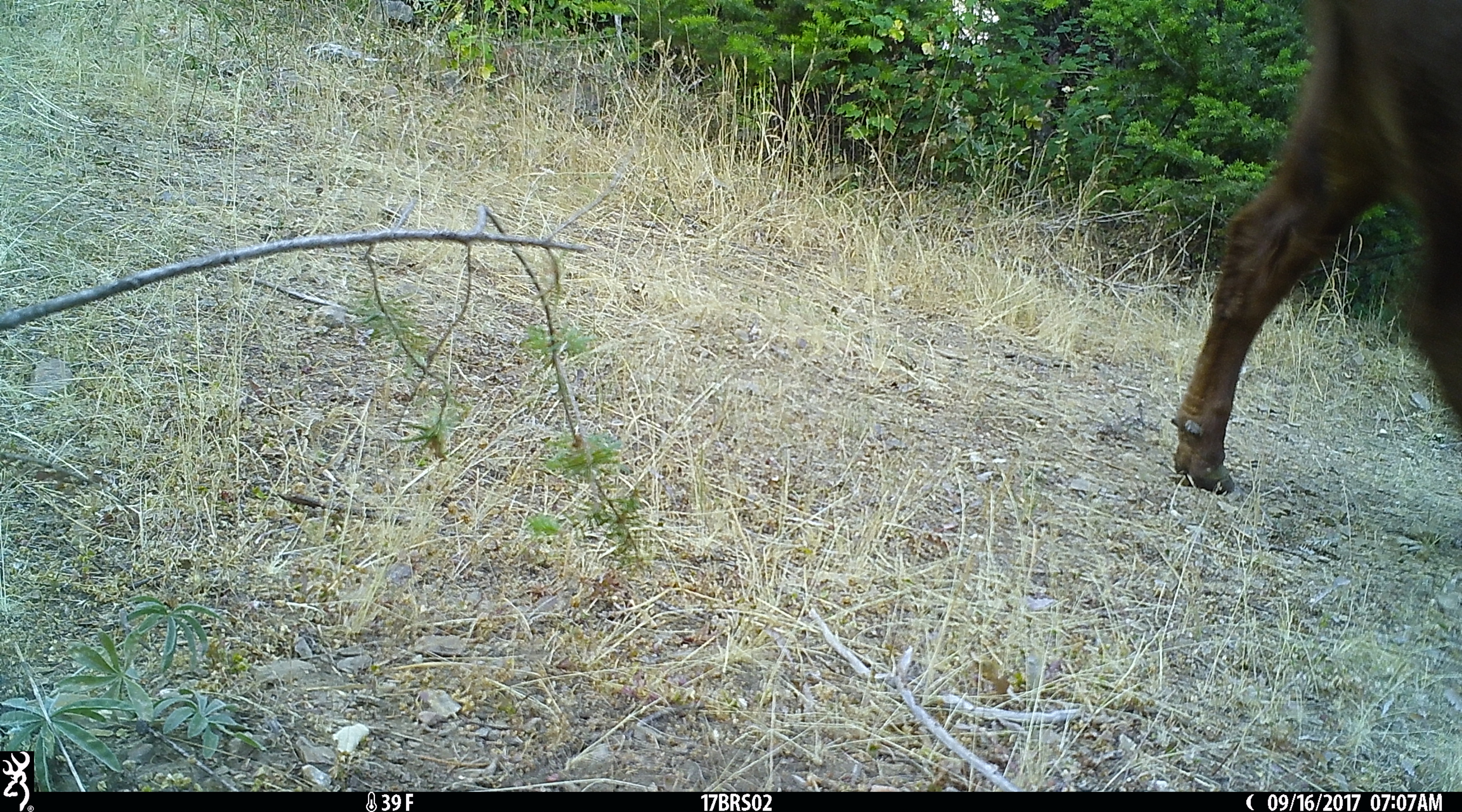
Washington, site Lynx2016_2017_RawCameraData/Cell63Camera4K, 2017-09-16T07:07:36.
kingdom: Animalia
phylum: Chordata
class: Mammalia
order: Artiodactyla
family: Bovidae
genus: Bos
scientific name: Bos taurus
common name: domestic cattle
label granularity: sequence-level